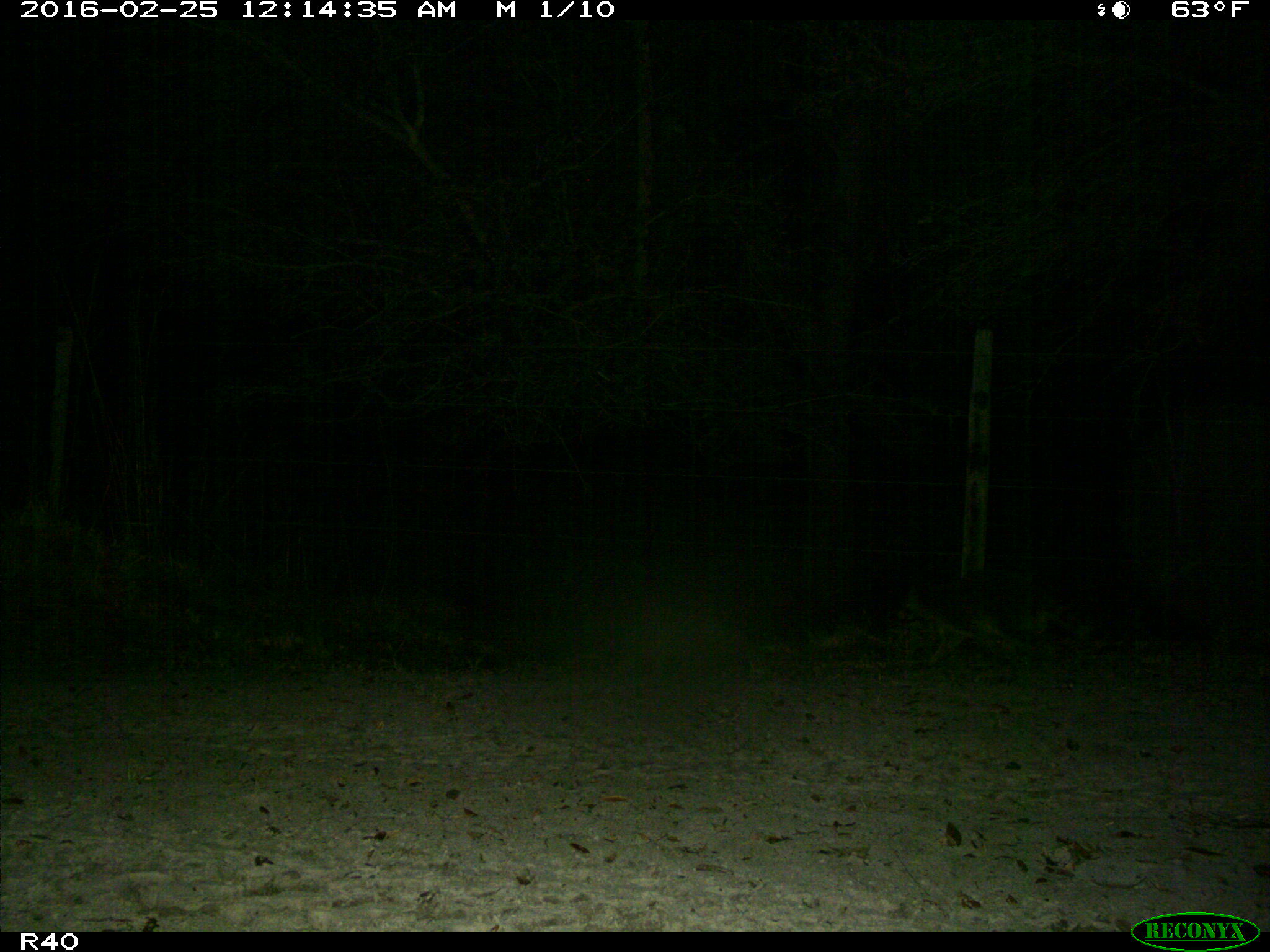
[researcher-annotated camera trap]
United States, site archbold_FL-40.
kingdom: Animalia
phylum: Chordata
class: Mammalia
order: Carnivora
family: Procyonidae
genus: Procyon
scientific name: Procyon lotor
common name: common raccoon